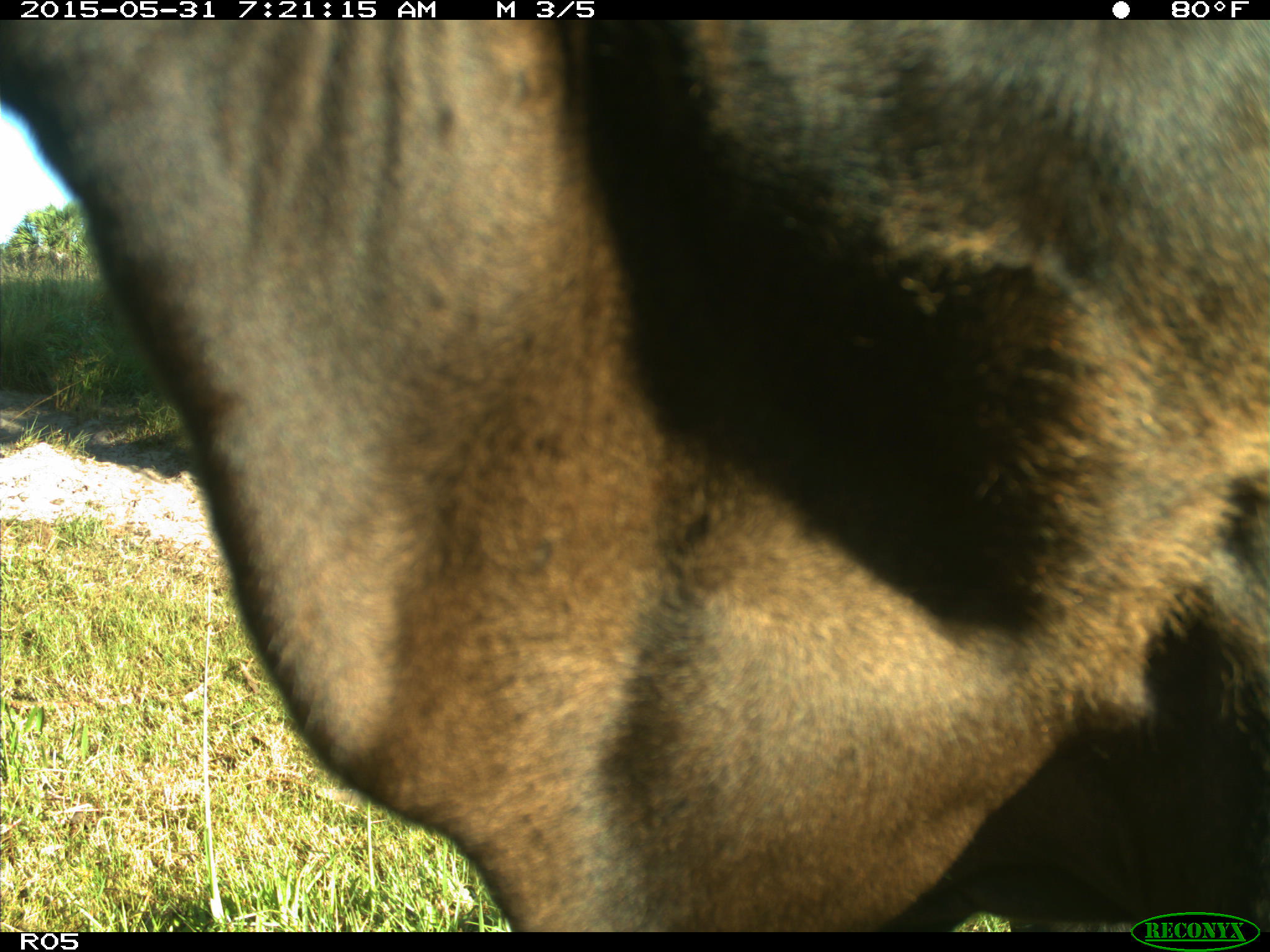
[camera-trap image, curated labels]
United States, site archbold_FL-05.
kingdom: Animalia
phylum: Chordata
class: Mammalia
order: Artiodactyla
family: Bovidae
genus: Bos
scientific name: Bos taurus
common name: domestic cow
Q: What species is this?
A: Bos taurus (domestic cow).